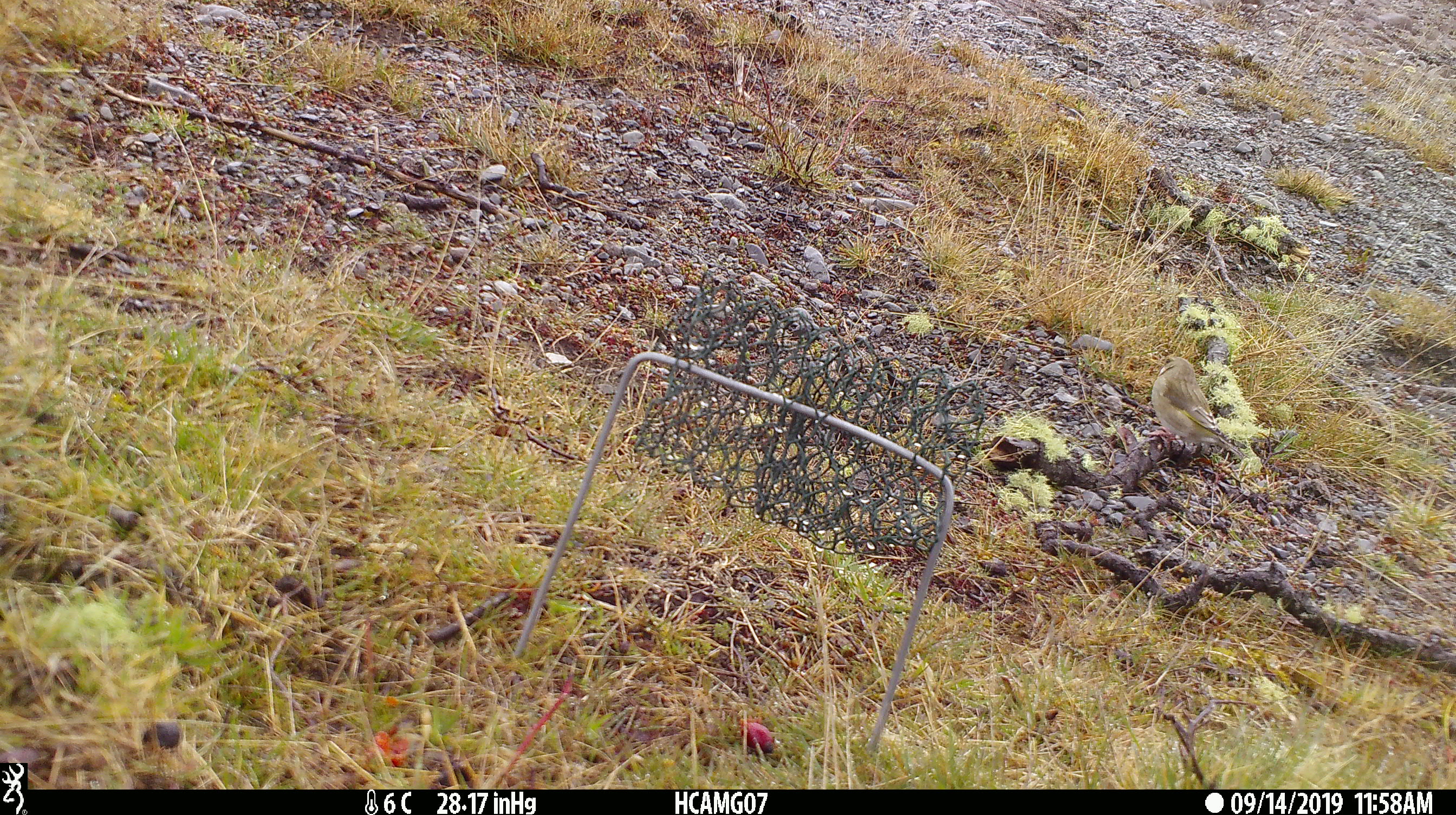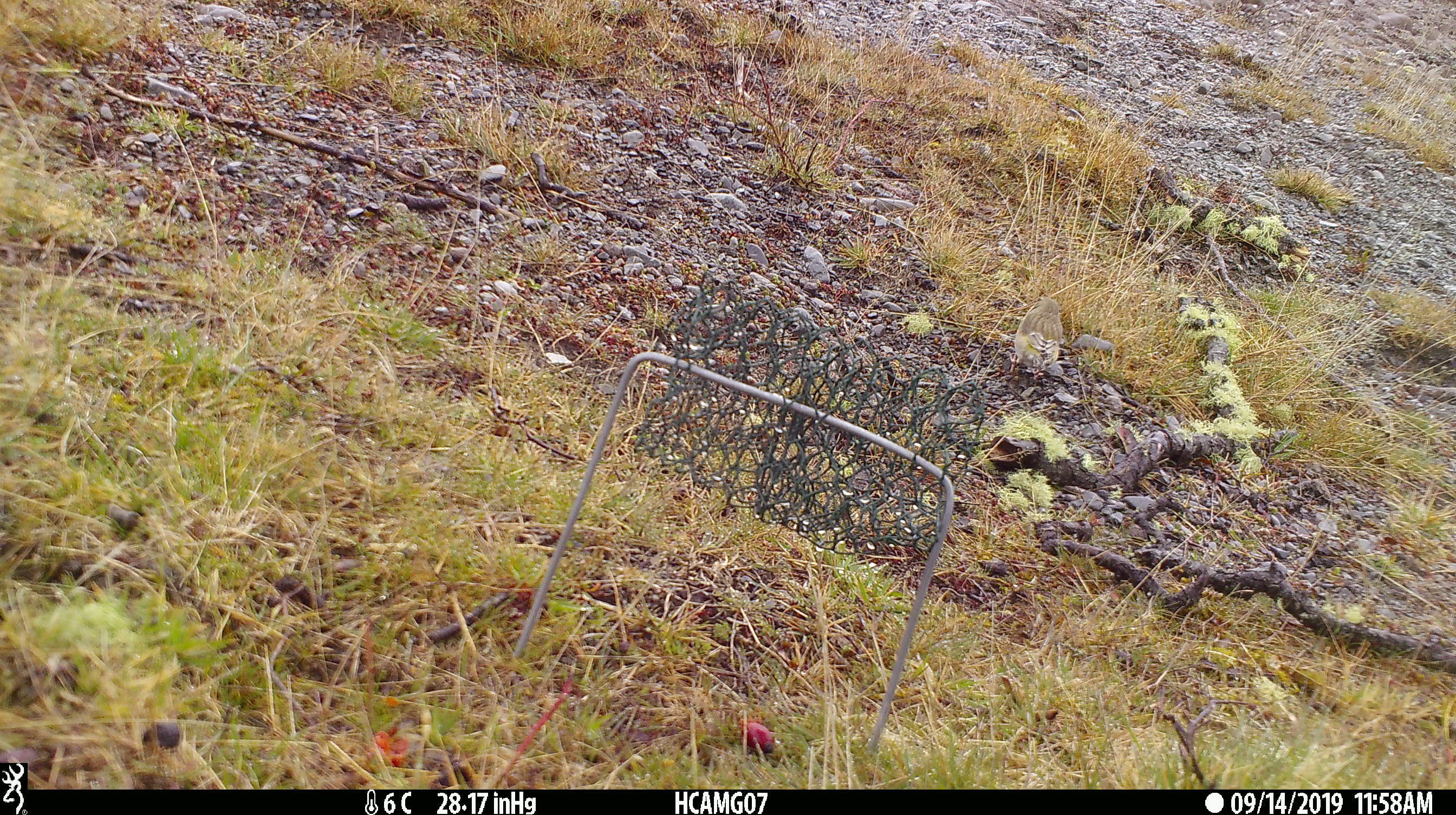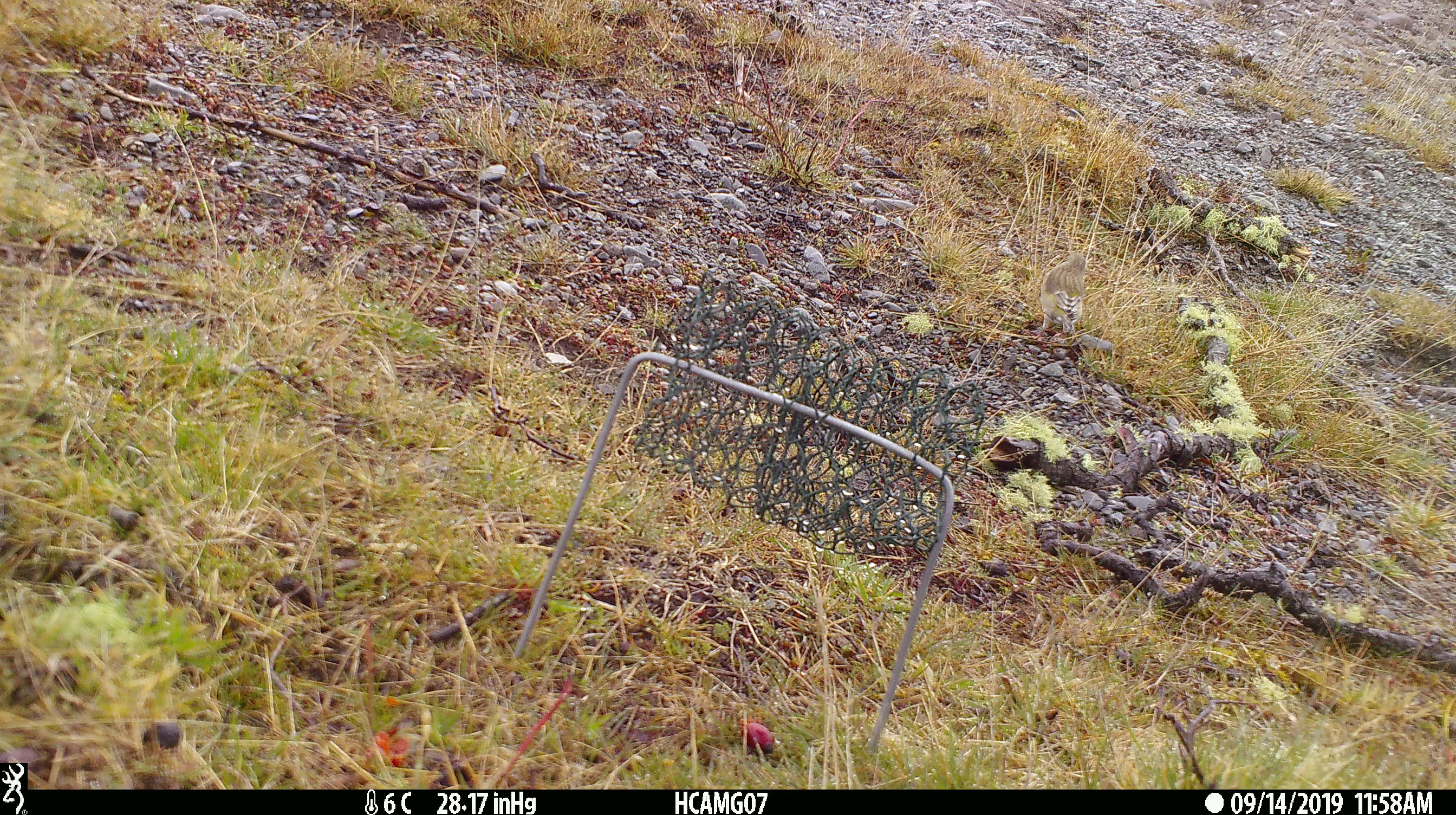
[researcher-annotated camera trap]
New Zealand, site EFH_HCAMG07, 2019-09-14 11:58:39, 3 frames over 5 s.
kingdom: Animalia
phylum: Chordata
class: Aves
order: Passeriformes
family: Fringillidae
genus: Chloris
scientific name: Chloris chloris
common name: greenfinch